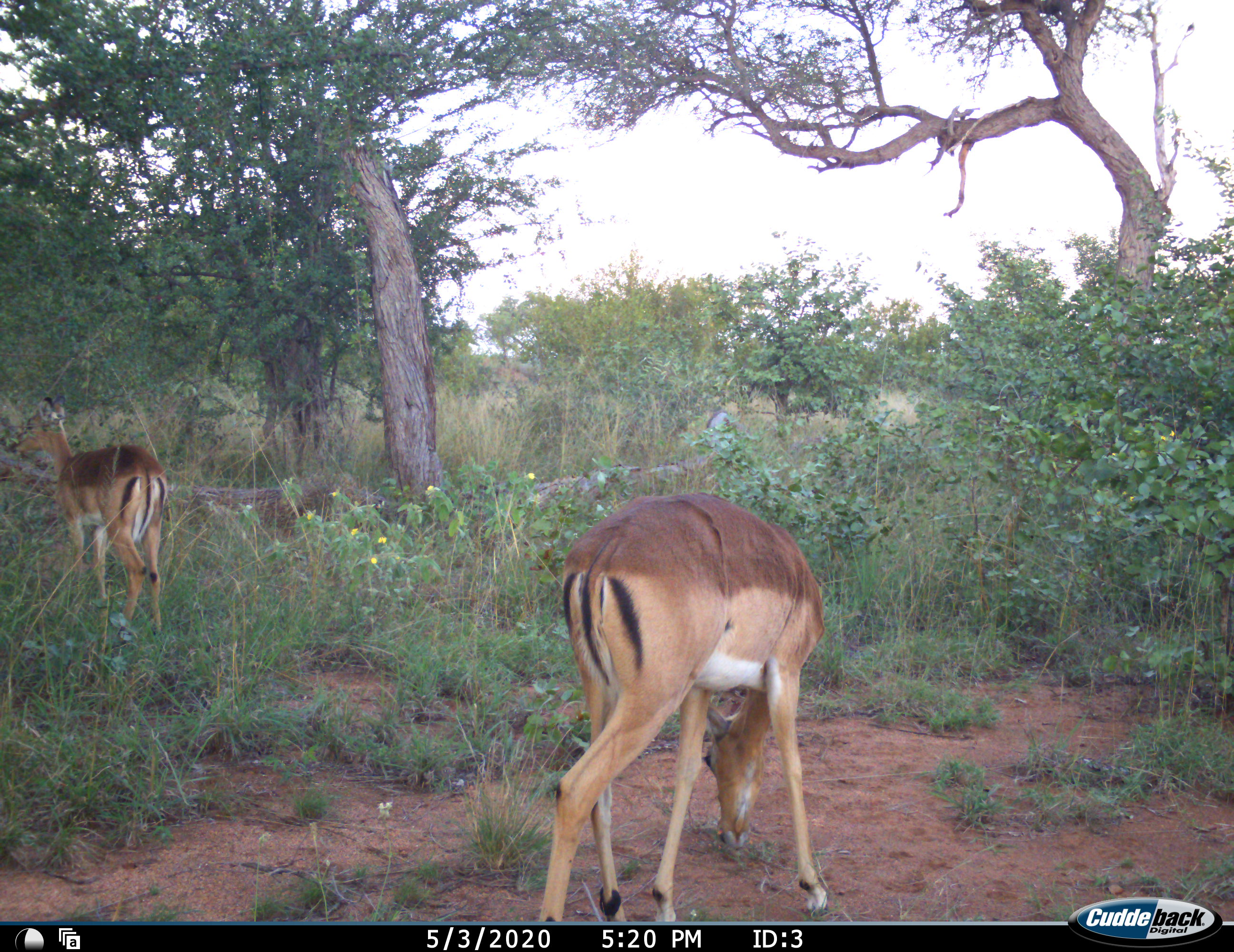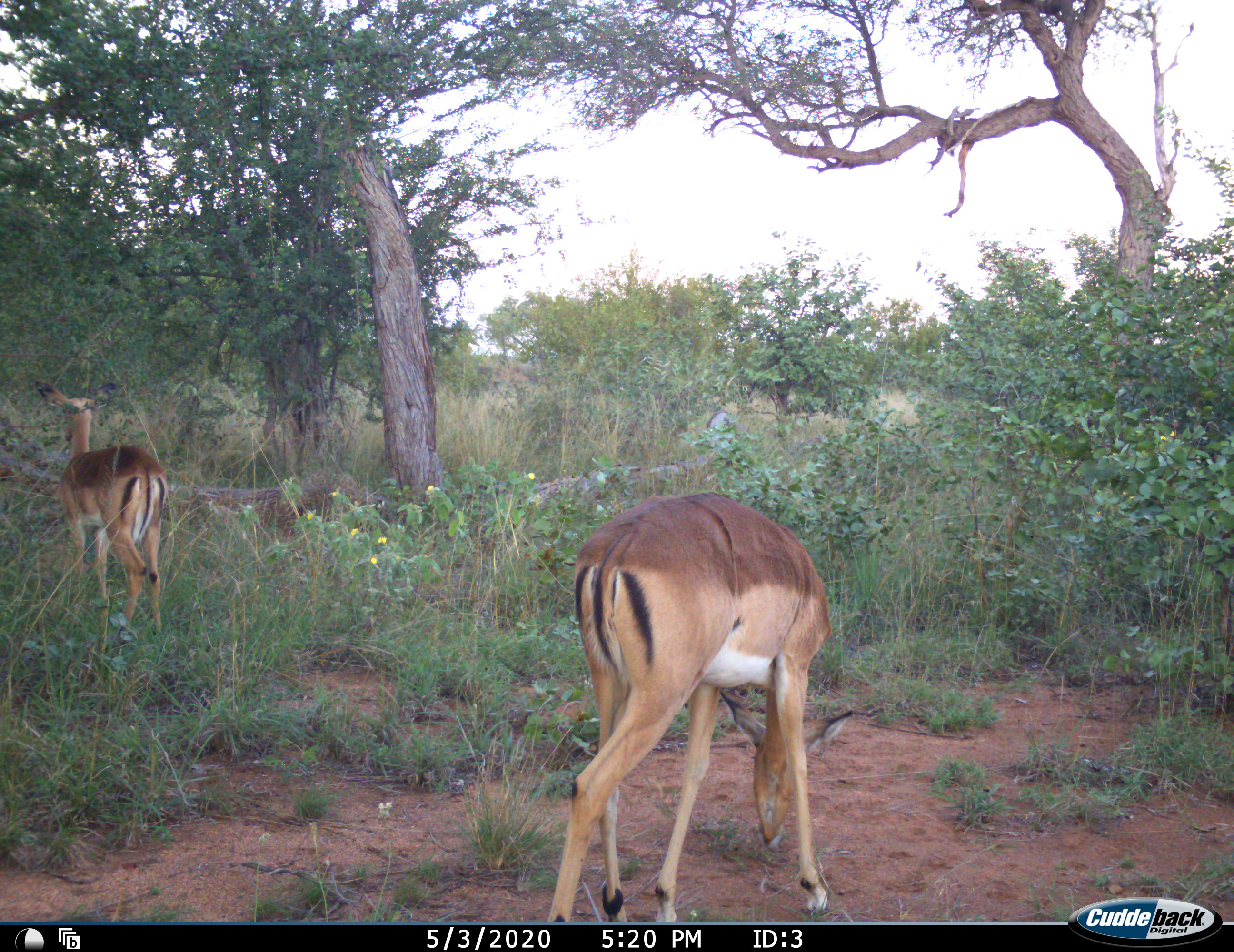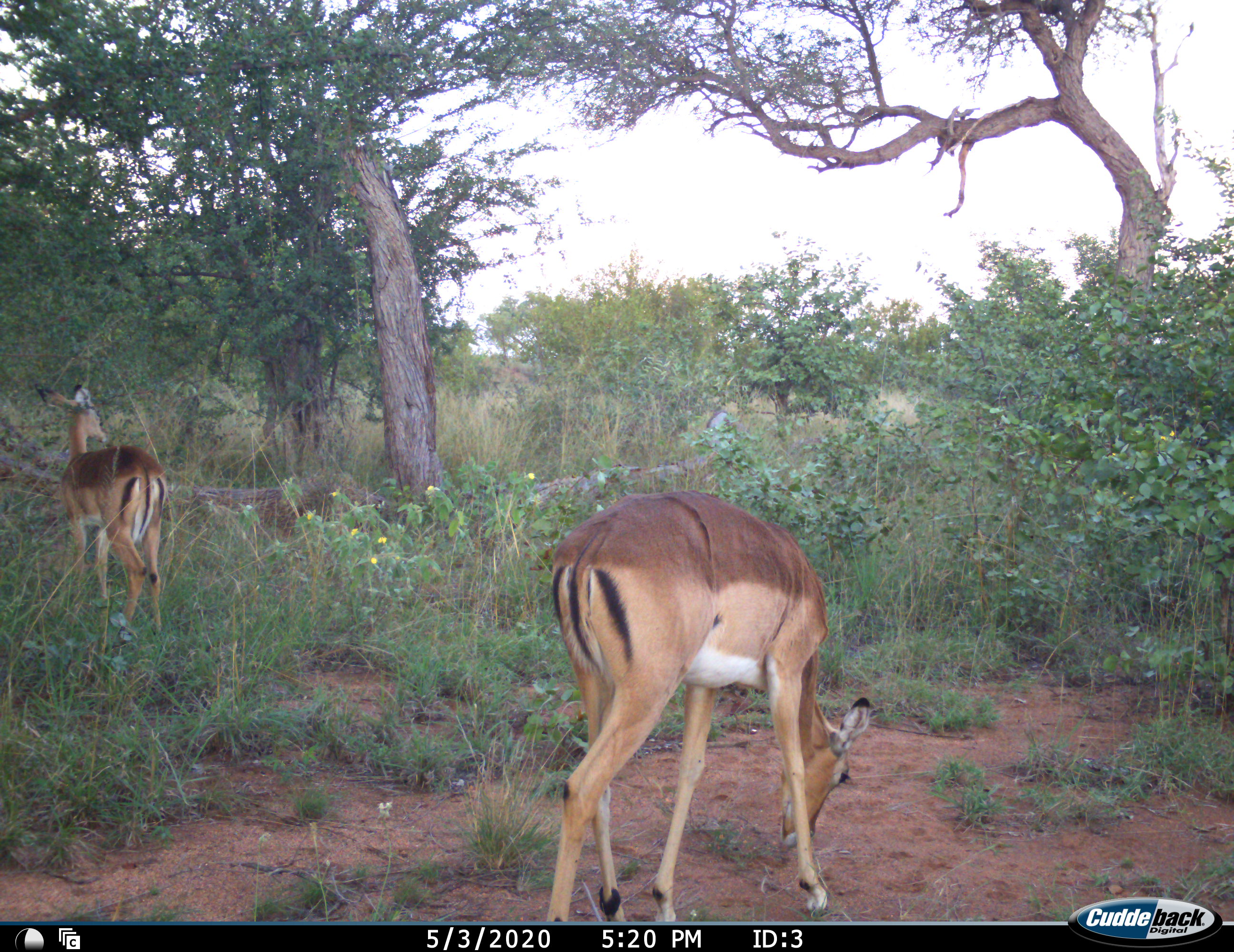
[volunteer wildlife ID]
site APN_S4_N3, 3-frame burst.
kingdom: Animalia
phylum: Chordata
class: Mammalia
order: Artiodactyla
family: Bovidae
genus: Aepyceros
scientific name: Aepyceros melampus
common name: impala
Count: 2.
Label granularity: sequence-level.